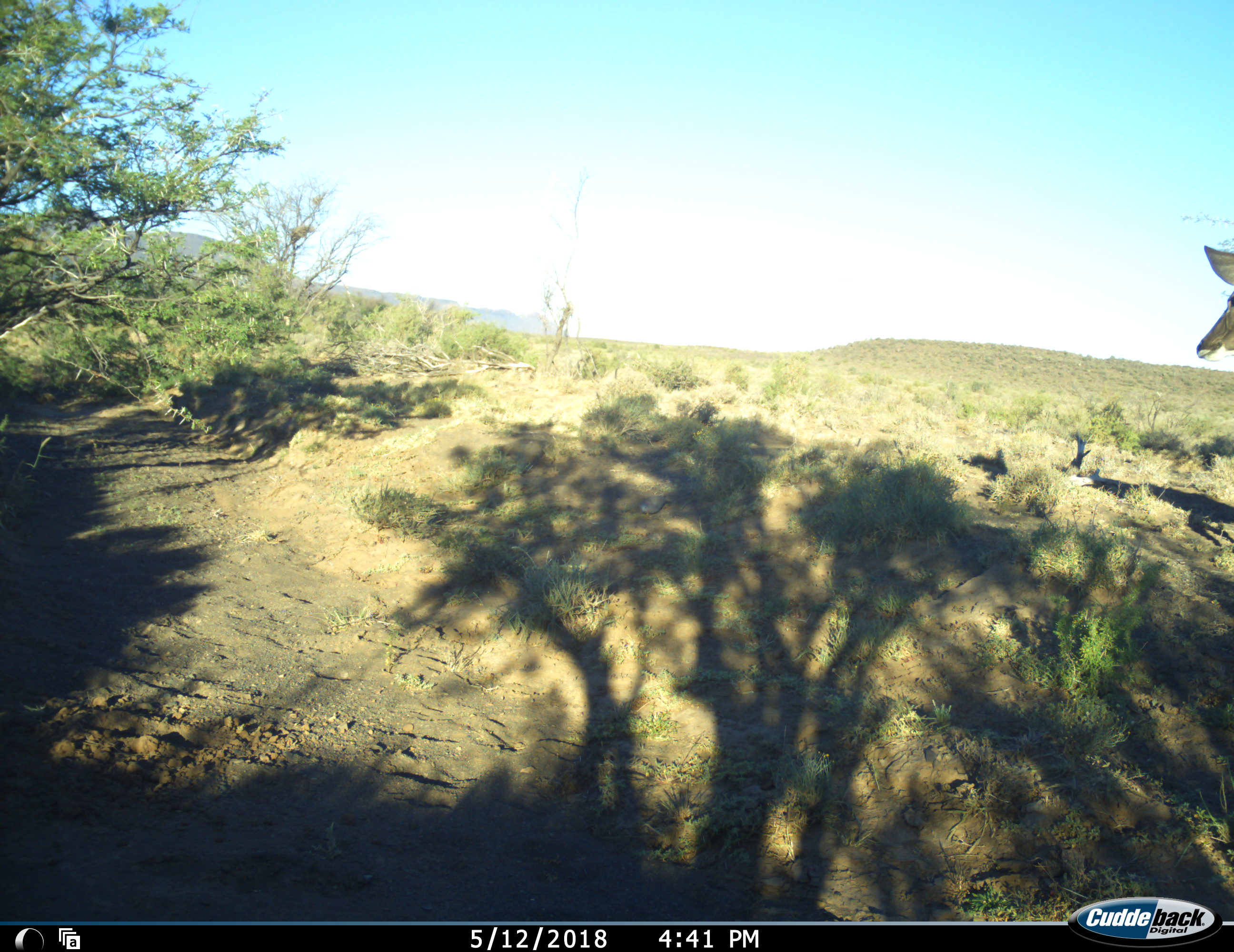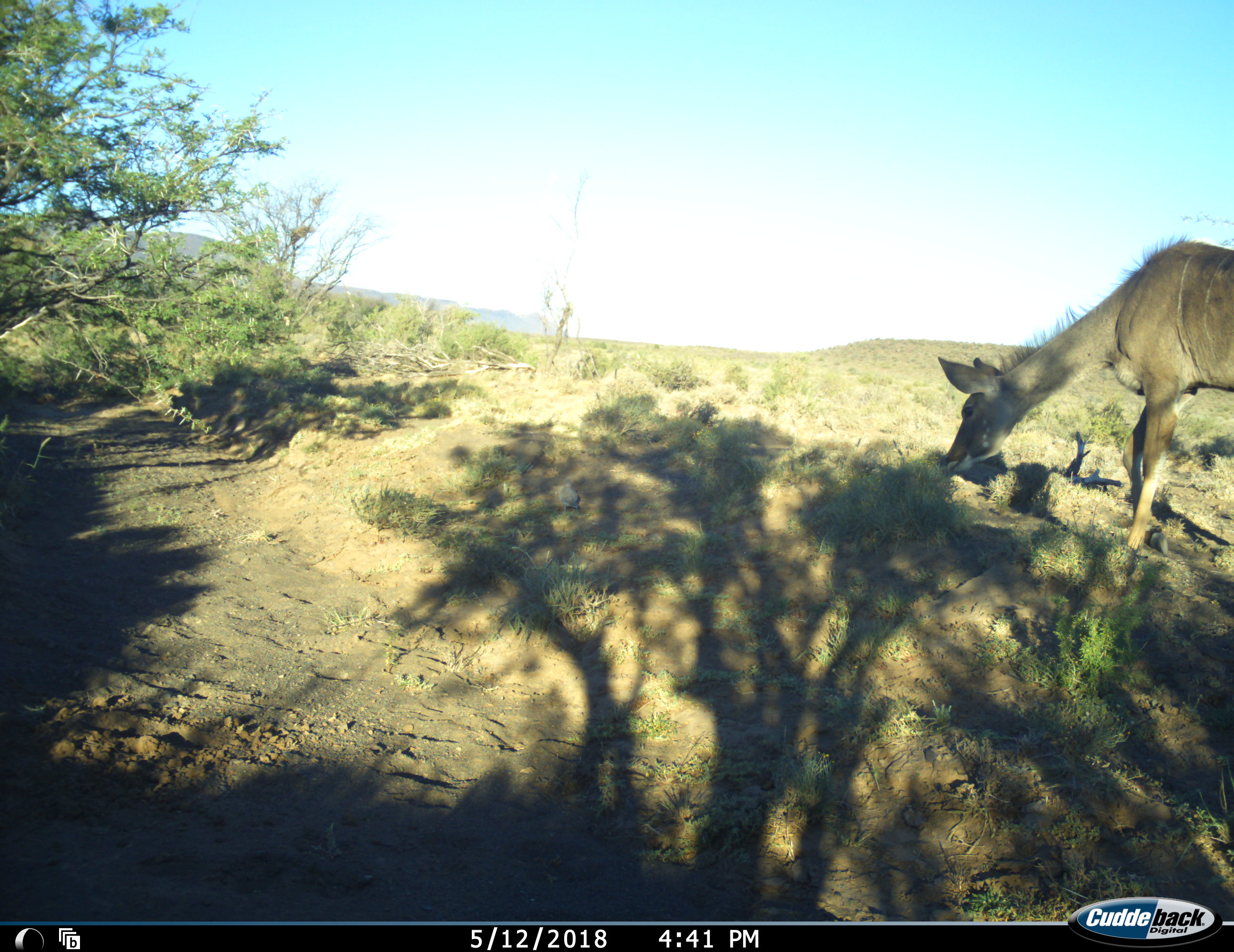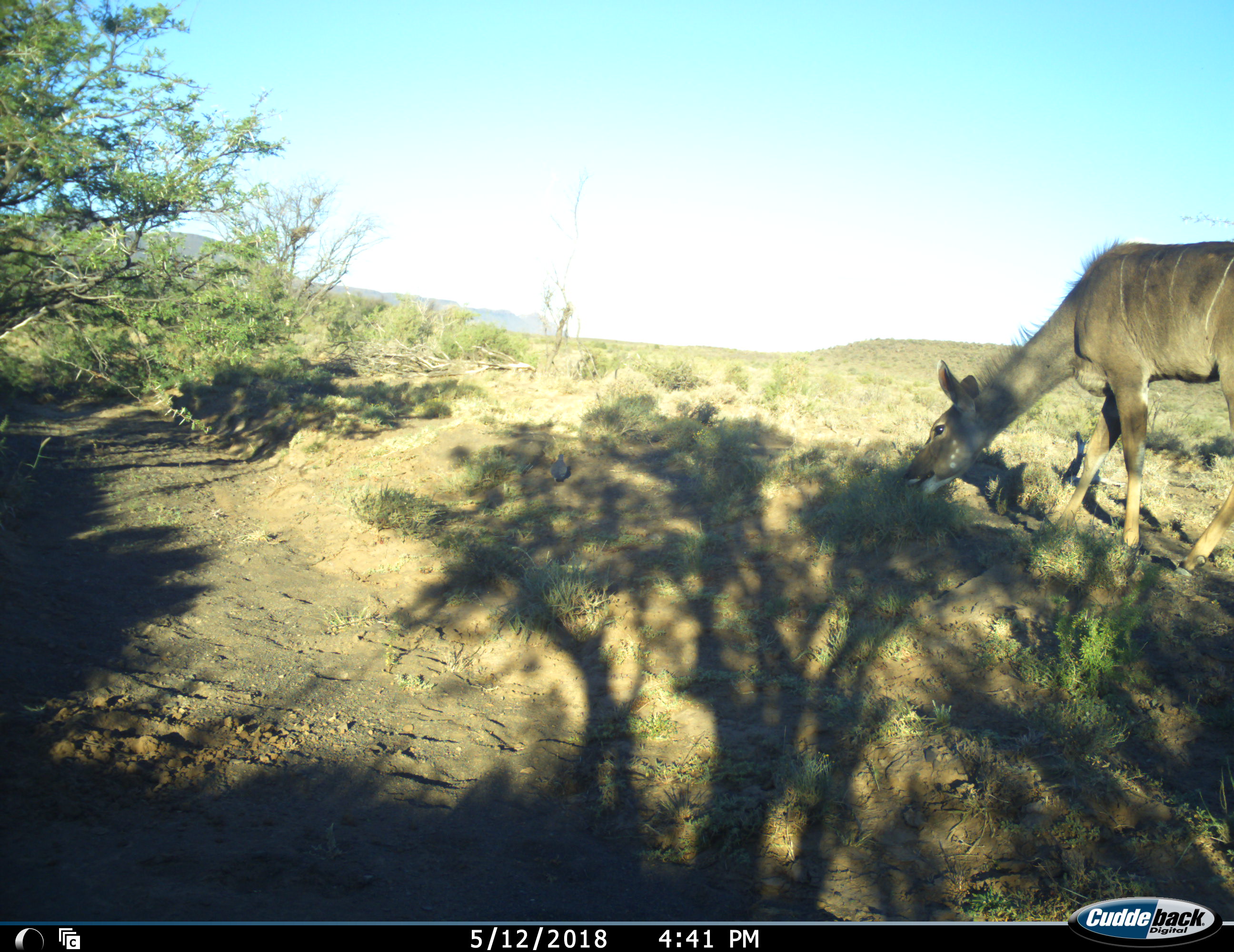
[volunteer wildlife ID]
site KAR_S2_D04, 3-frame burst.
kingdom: Animalia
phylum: Chordata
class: Mammalia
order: Artiodactyla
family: Bovidae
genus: Tragelaphus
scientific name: Tragelaphus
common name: kudu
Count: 1.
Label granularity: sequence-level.